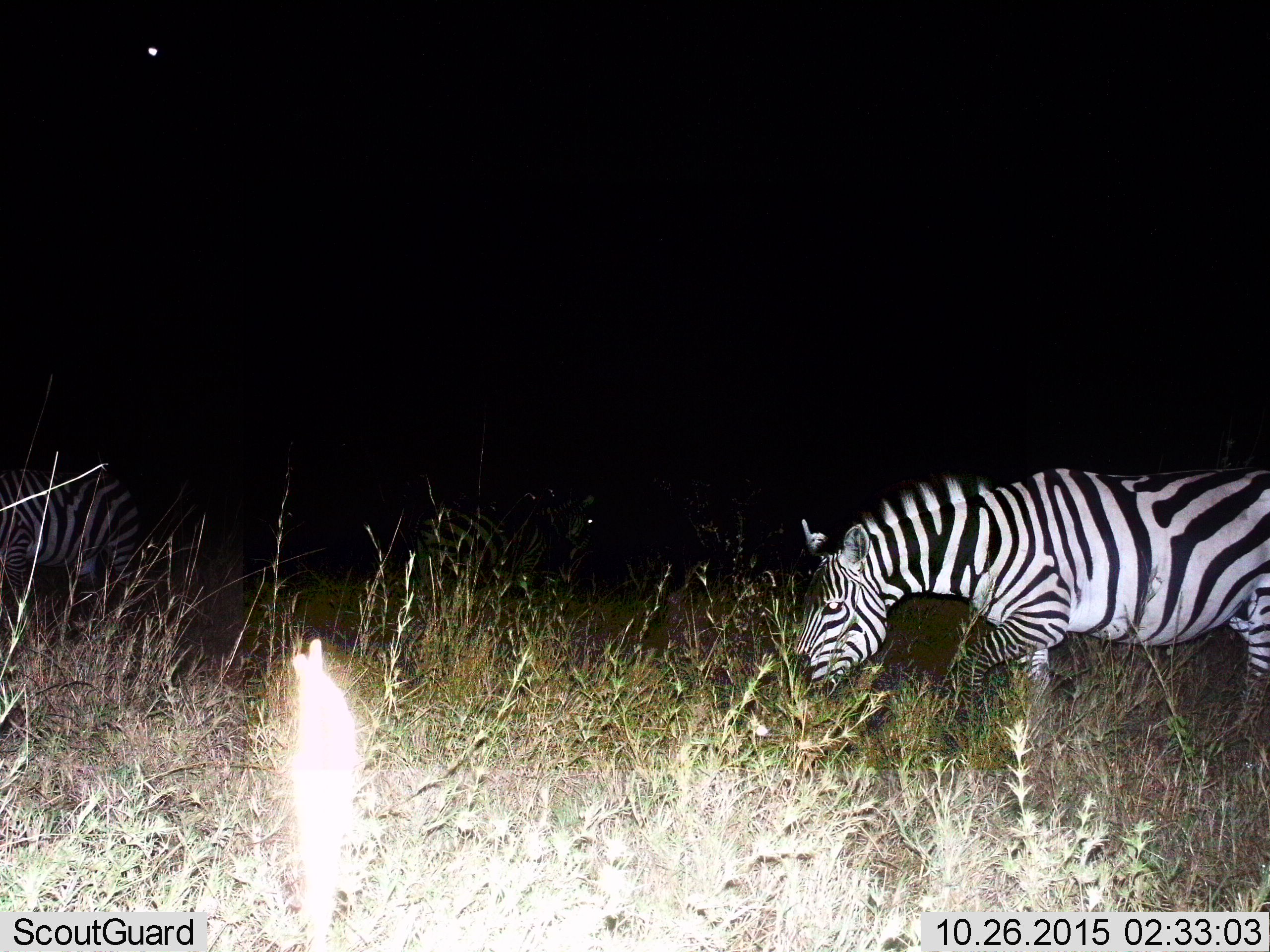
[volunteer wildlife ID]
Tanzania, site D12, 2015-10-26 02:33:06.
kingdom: Animalia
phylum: Chordata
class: Mammalia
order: Perissodactyla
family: Equidae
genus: Equus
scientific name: Equus quagga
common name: plains zebra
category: zebra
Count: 1.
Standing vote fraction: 25%.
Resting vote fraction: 0%.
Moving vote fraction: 25%.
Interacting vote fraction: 0%.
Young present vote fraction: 0%.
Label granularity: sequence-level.